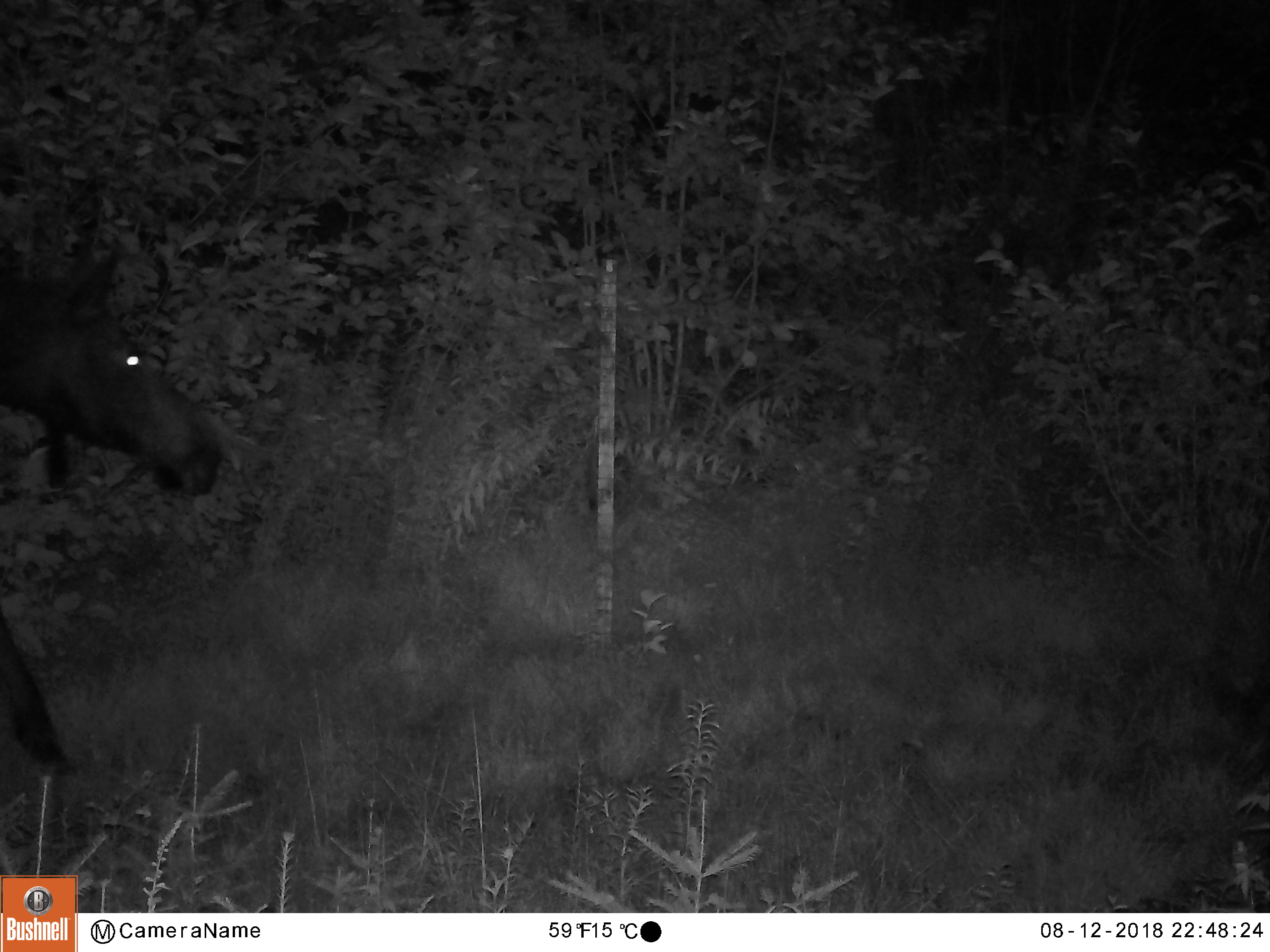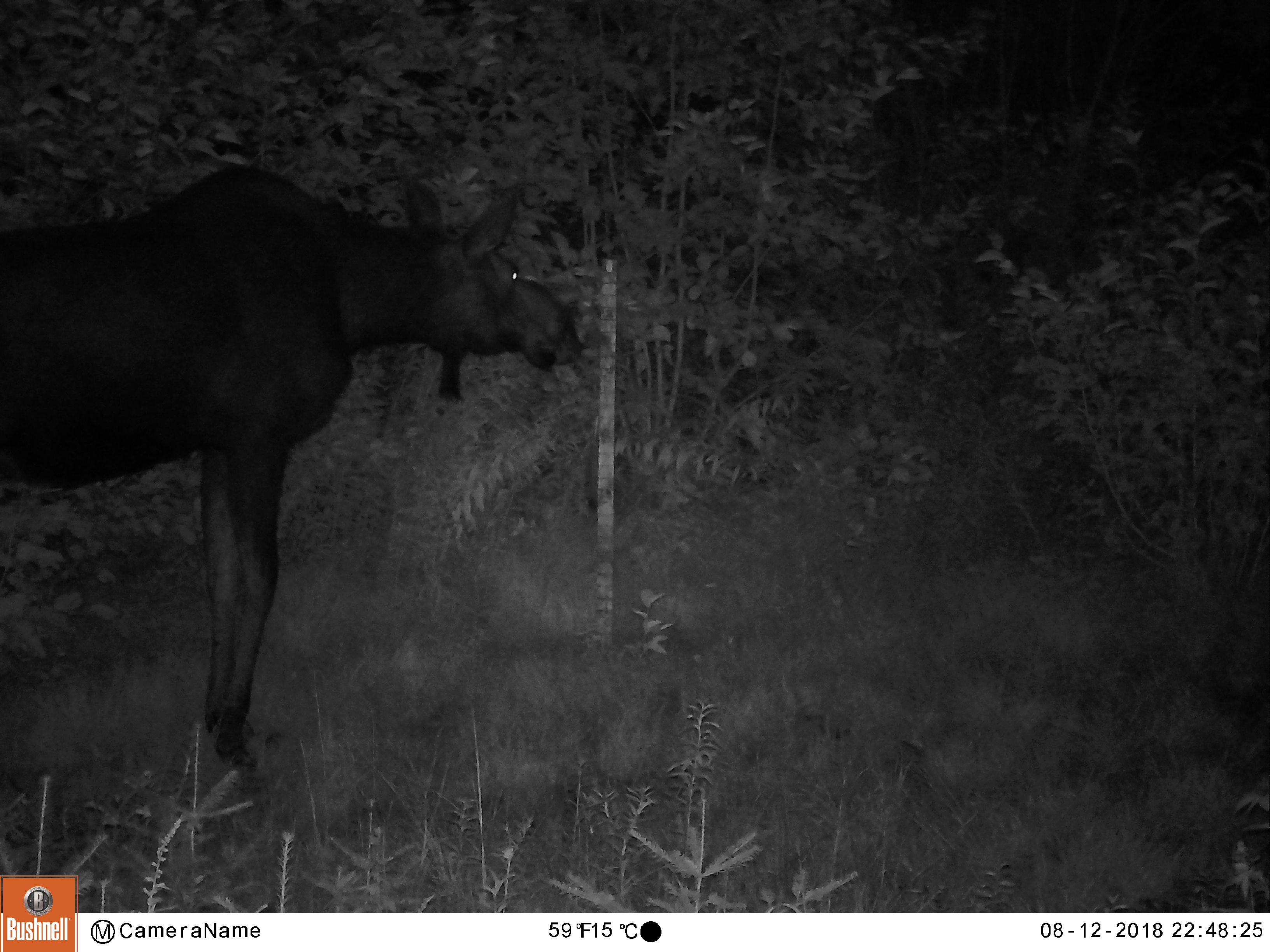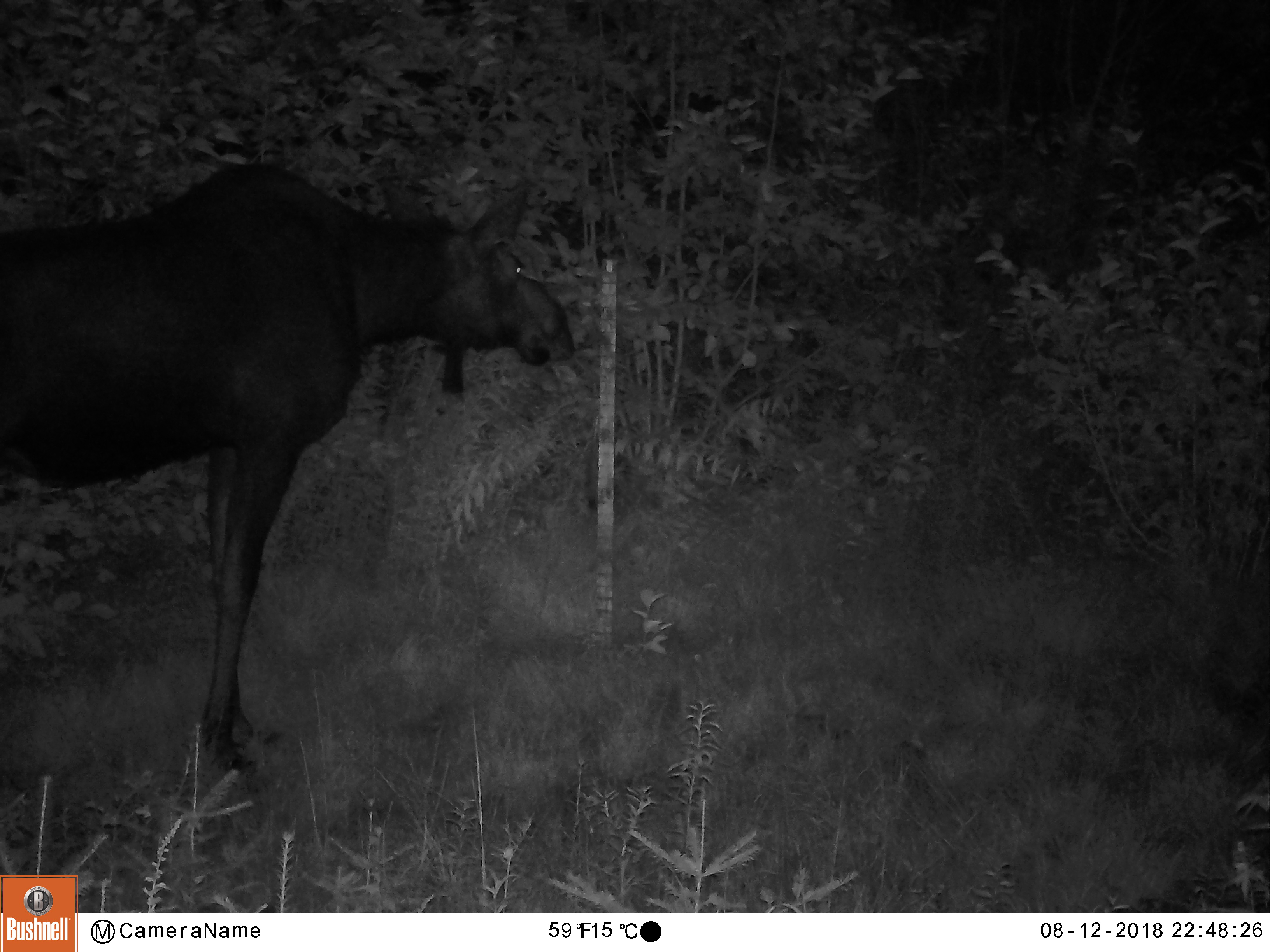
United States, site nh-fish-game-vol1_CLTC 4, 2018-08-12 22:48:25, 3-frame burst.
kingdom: Animalia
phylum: Chordata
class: Mammalia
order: Artiodactyla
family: Cervidae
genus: Alces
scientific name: Alces alces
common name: moose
Moose (Alces alces).